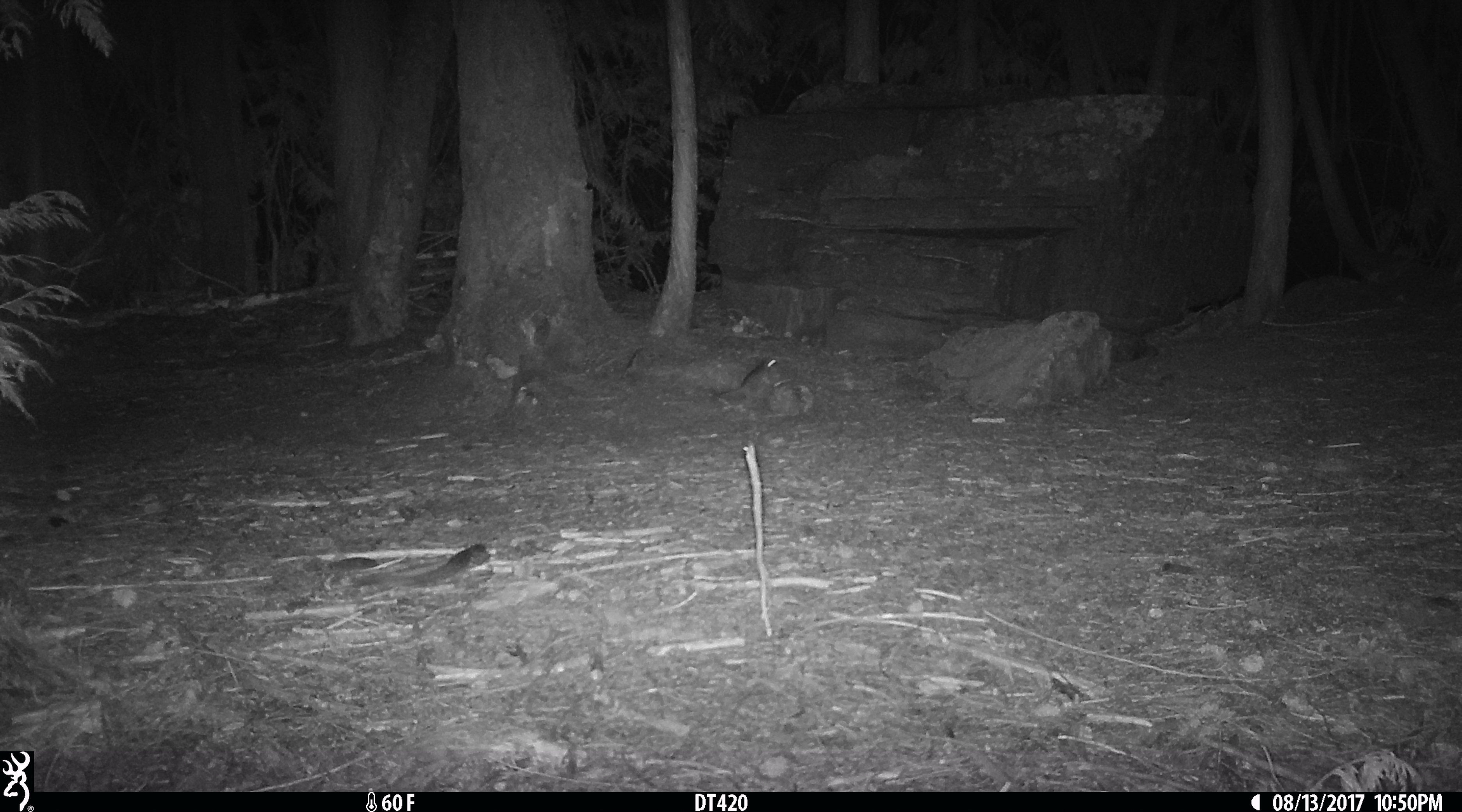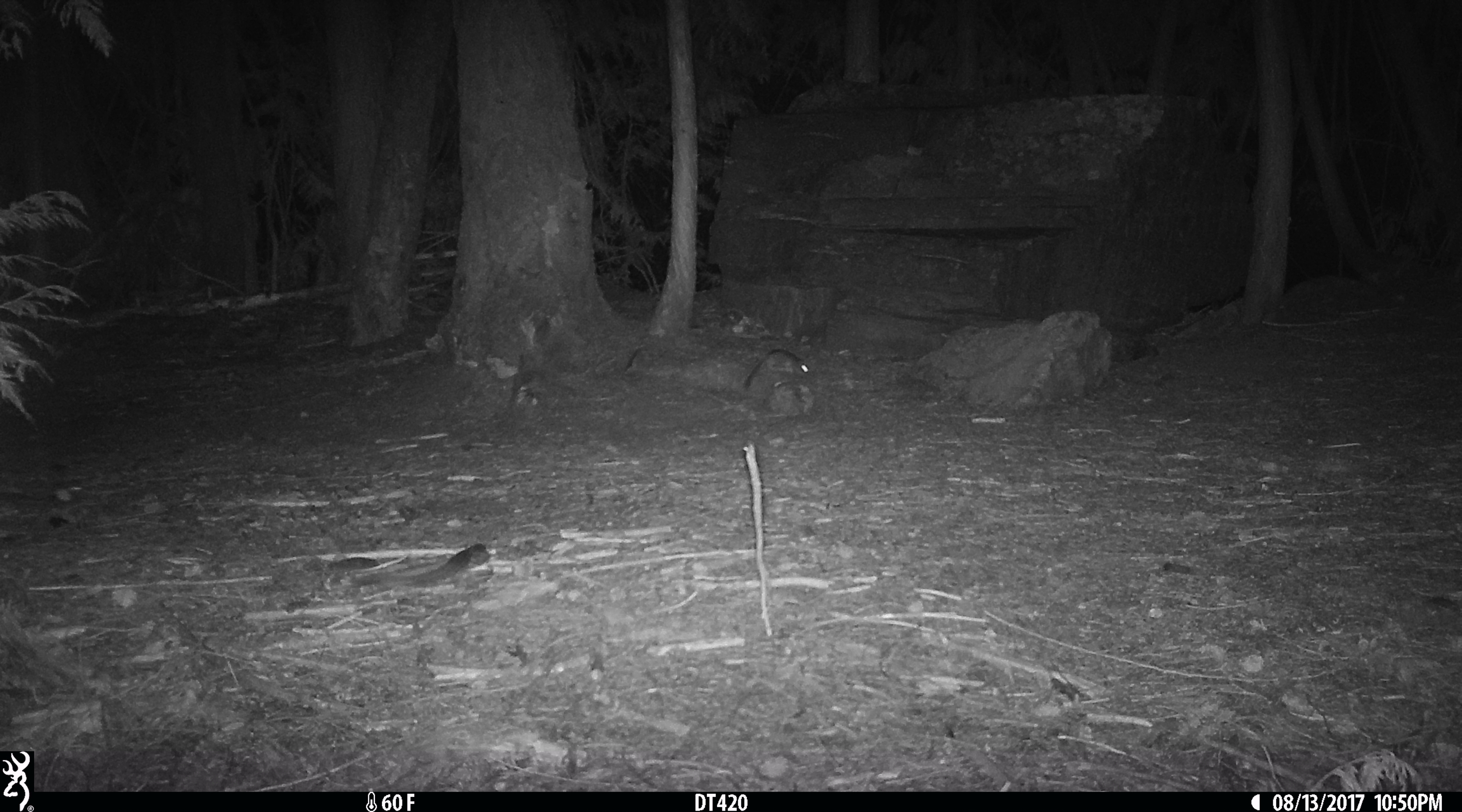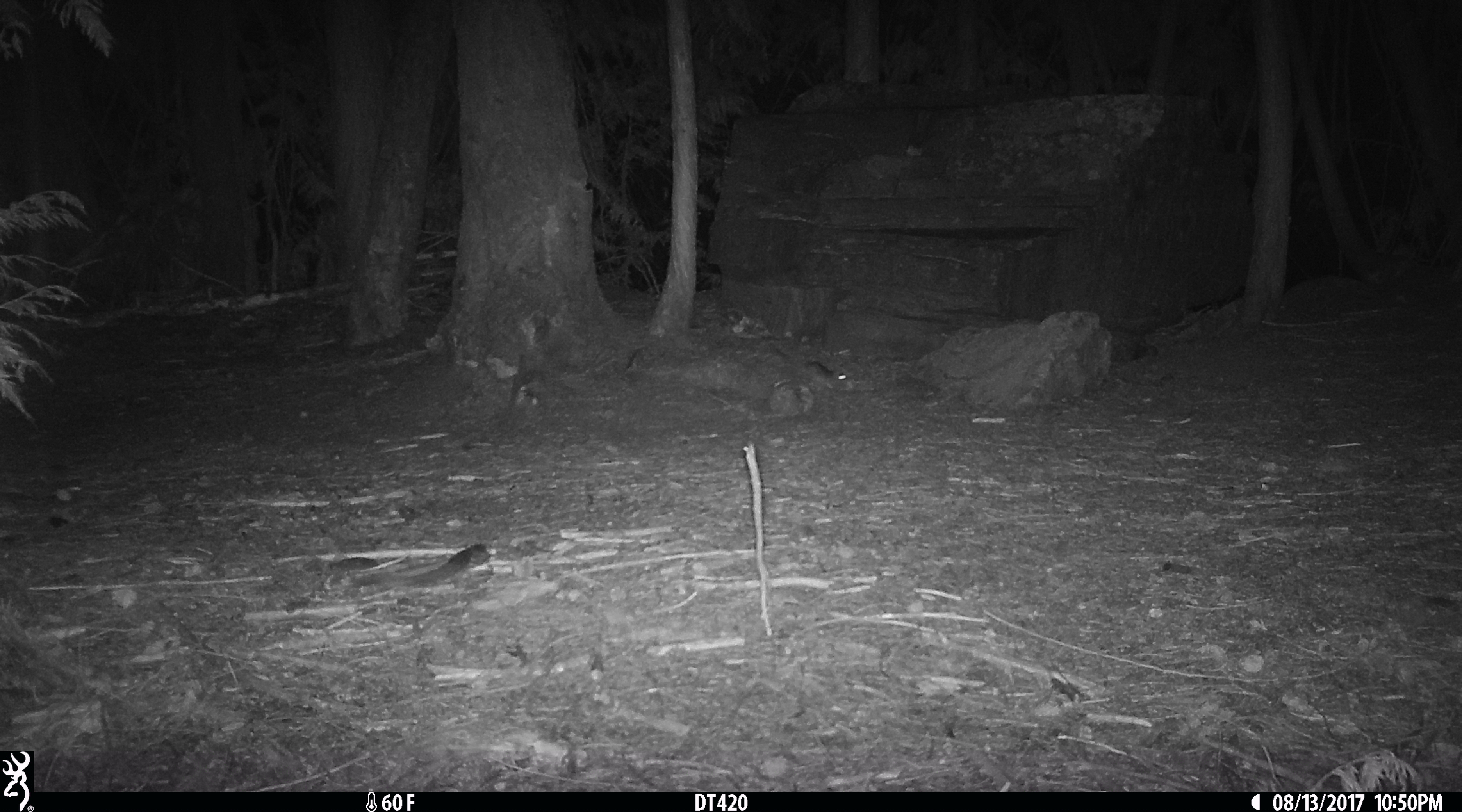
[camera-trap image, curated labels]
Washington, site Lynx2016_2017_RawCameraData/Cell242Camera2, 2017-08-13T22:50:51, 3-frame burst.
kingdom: Animalia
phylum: Chordata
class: Mammalia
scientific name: Mammalia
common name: small mammal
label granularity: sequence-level